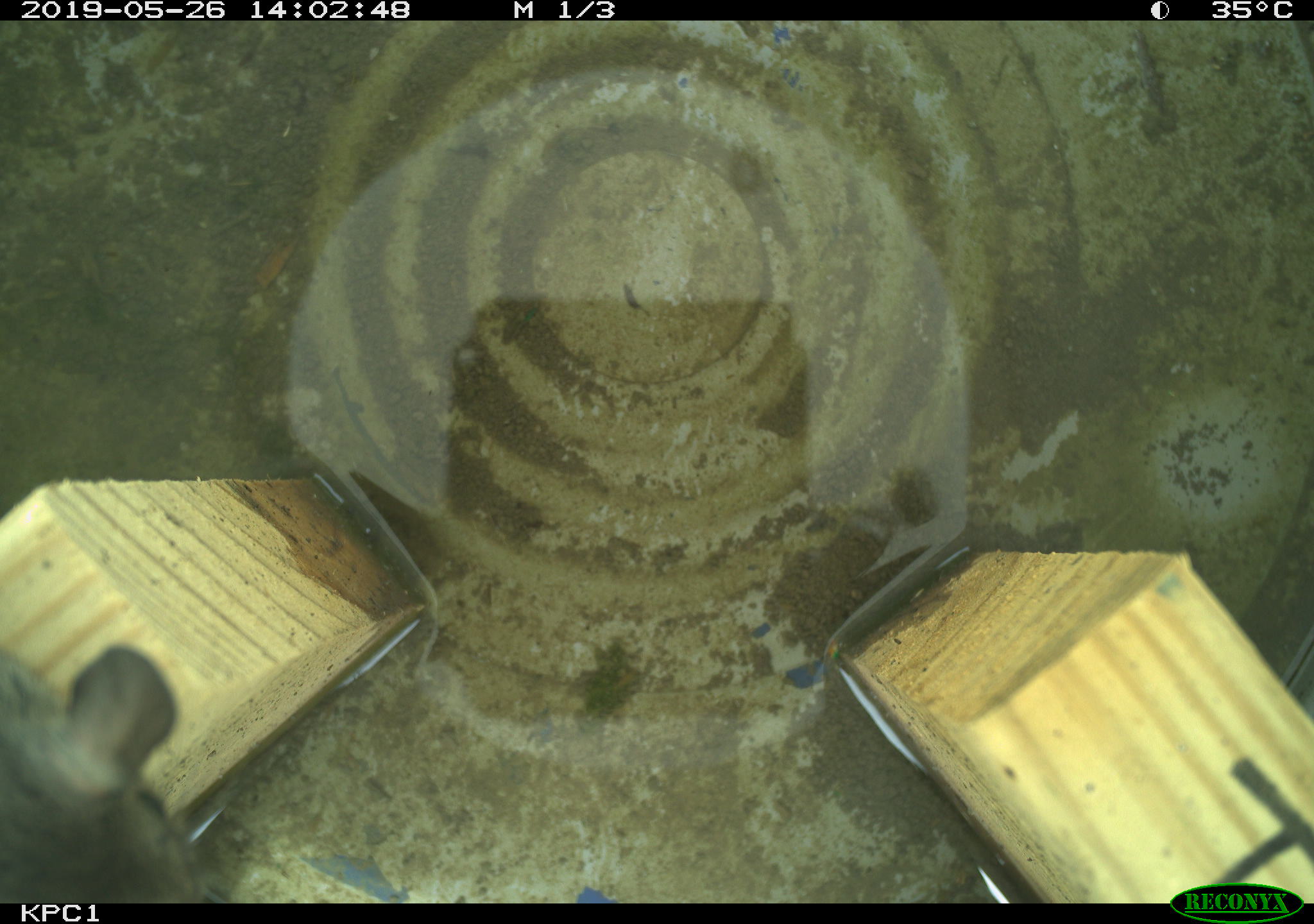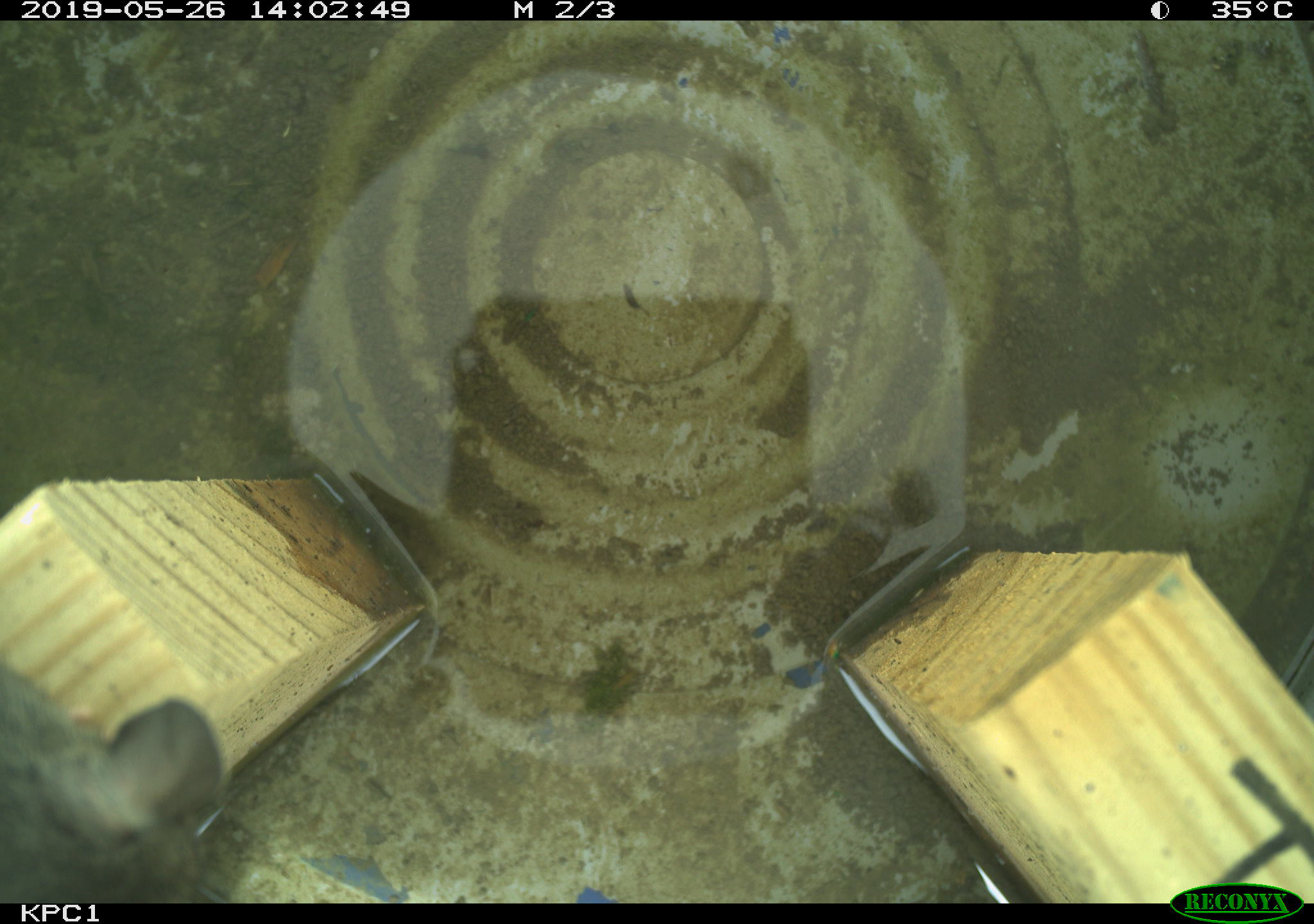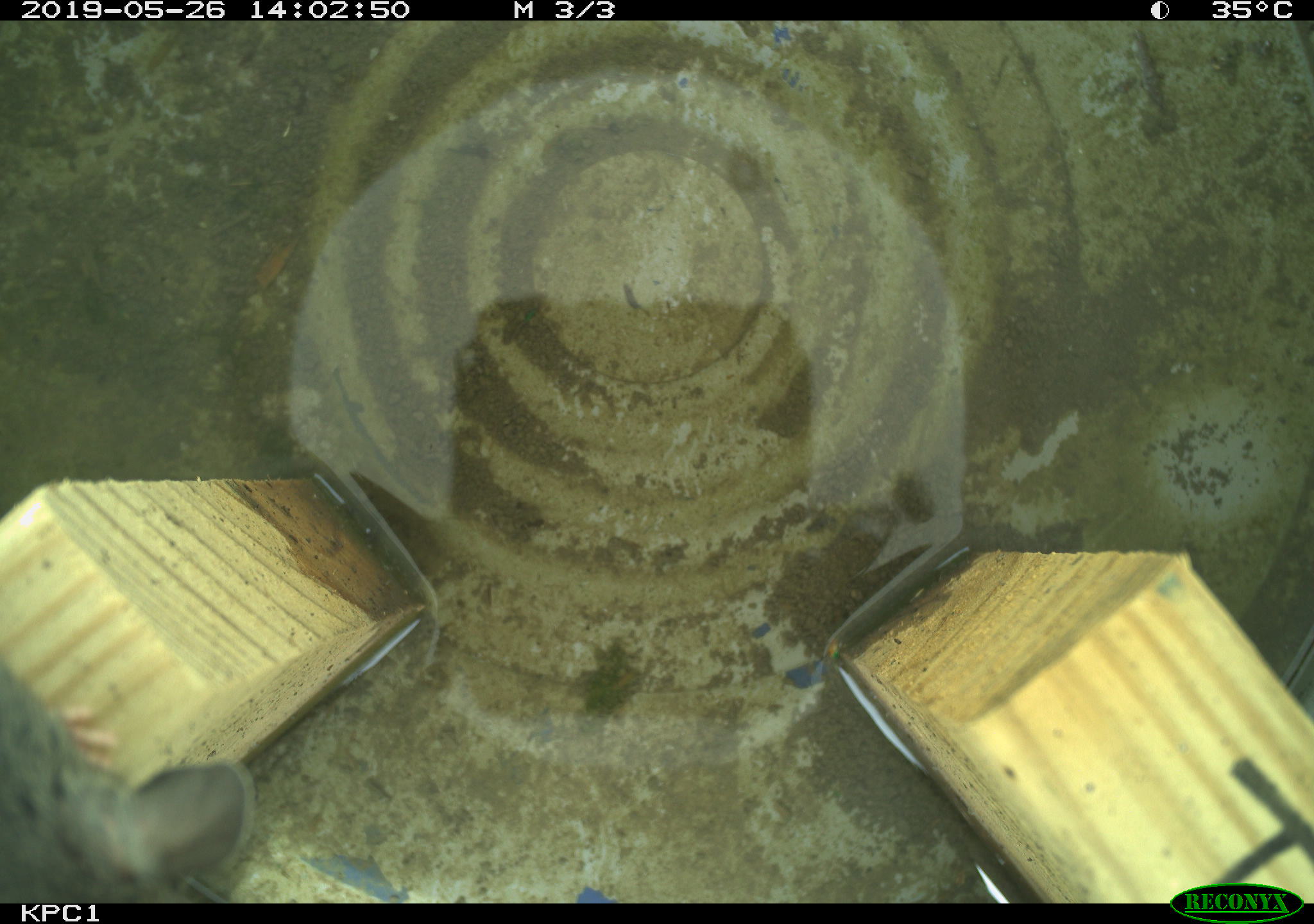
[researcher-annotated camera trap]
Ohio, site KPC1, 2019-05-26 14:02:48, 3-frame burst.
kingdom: Animalia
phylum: Chordata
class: Mammalia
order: Rodentia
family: Cricetidae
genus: Peromyscus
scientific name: Peromyscus leucopus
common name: white-footed mouse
White-footed mouse (Peromyscus leucopus).